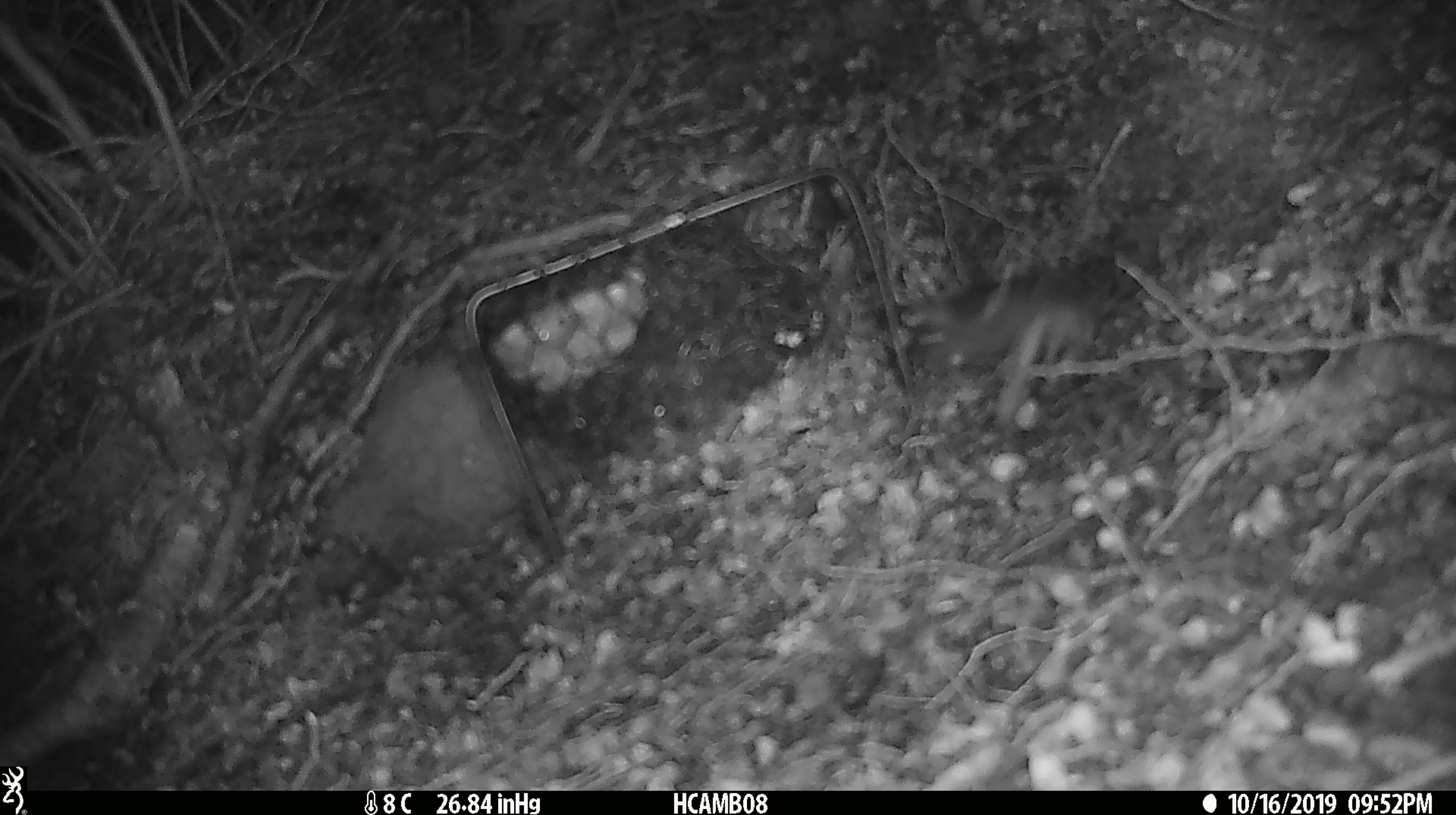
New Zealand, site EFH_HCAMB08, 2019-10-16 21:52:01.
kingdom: Animalia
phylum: Chordata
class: Mammalia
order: Rodentia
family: Muridae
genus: Mus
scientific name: Mus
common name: mouse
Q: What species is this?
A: Mouse (Mus).